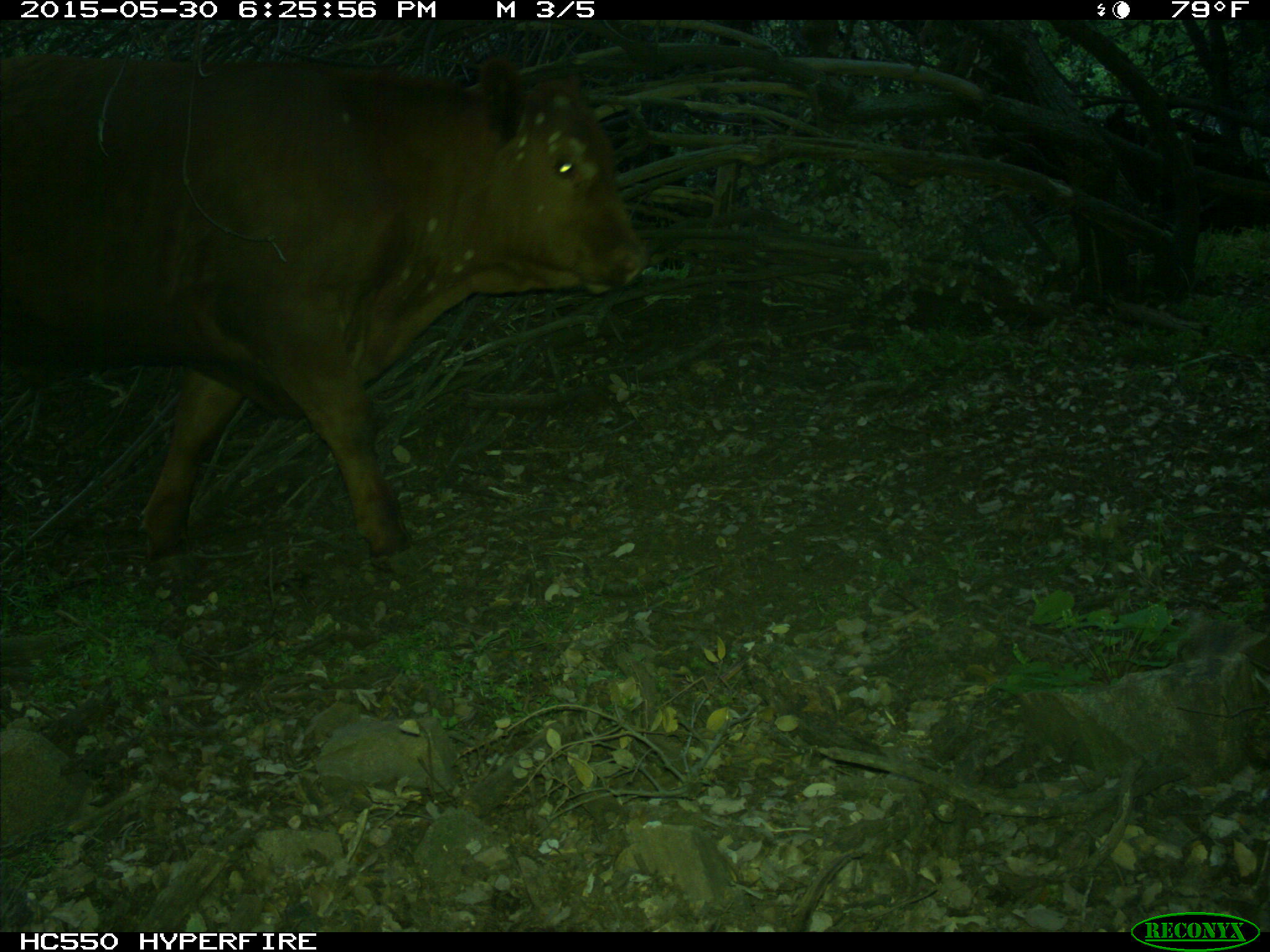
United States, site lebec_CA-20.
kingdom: Animalia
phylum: Chordata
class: Mammalia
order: Artiodactyla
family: Bovidae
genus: Bos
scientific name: Bos taurus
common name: domestic cow